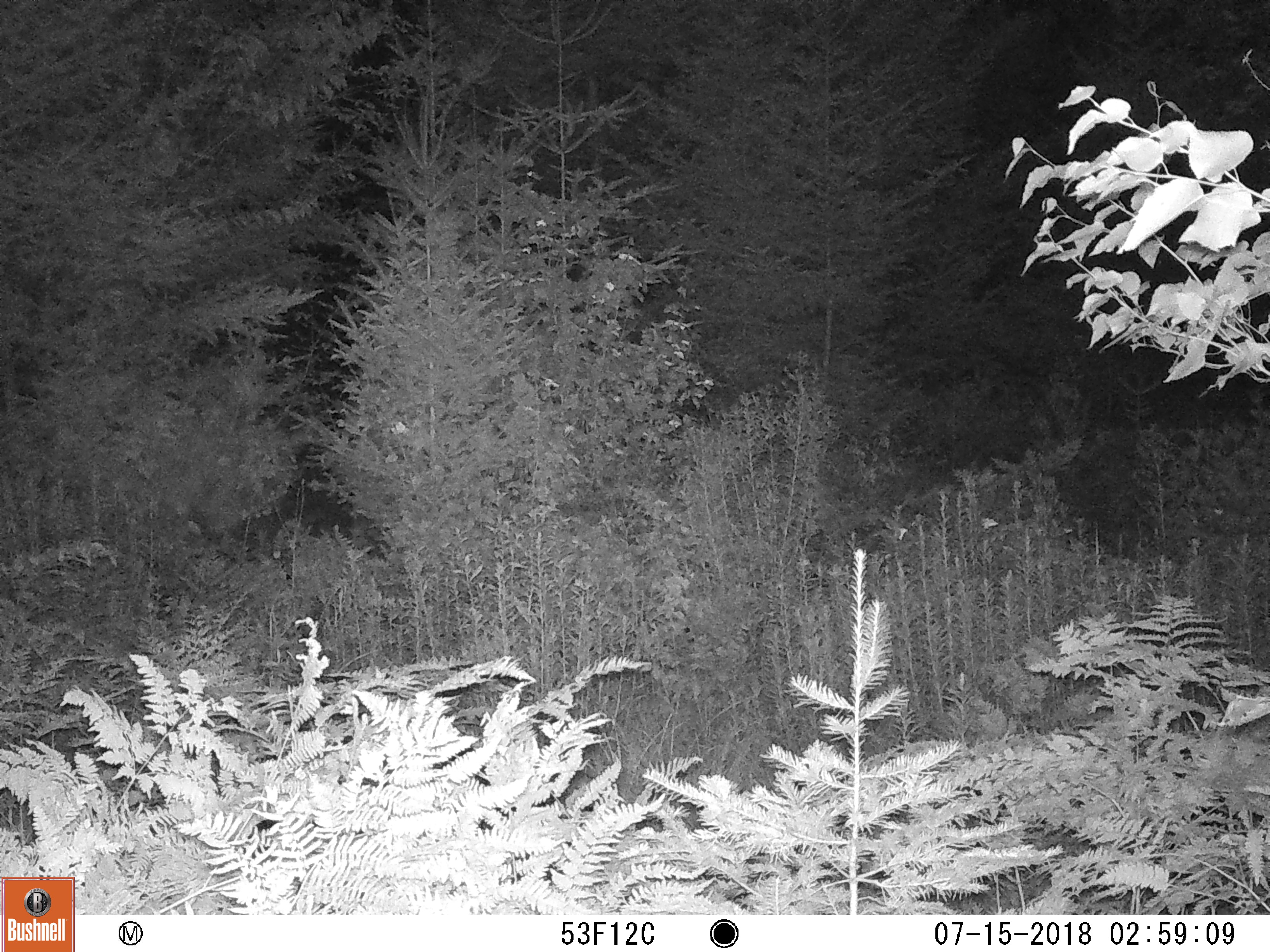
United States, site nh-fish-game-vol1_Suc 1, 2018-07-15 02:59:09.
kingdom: Animalia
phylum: Chordata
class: Mammalia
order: Artiodactyla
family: Cervidae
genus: Odocoileus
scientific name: Odocoileus virginianus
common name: white-tailed deer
White-tailed deer (Odocoileus virginianus).